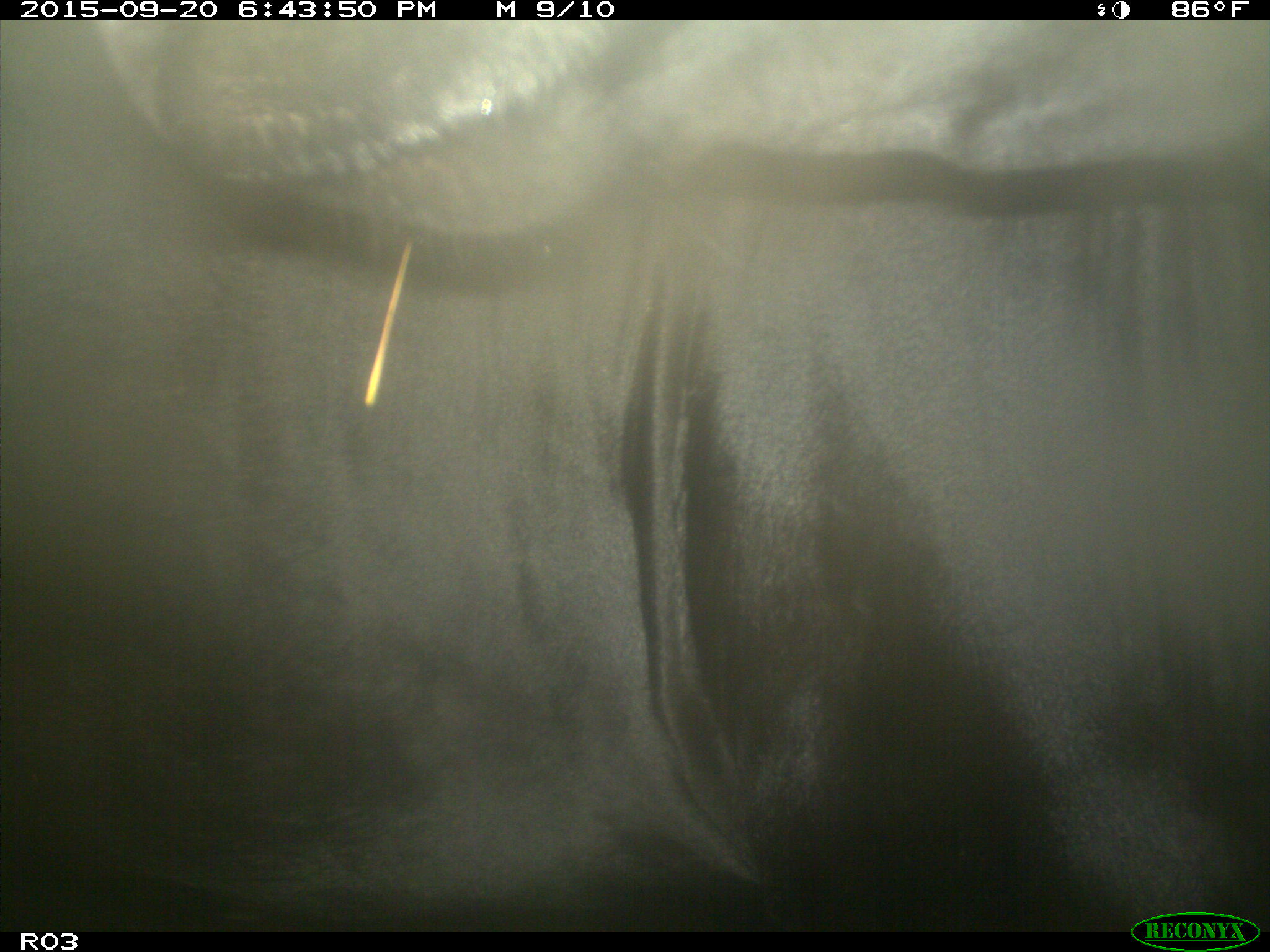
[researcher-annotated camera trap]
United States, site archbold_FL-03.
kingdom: Animalia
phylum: Chordata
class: Mammalia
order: Artiodactyla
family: Bovidae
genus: Bos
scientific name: Bos taurus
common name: domestic cow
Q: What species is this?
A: Bos taurus (domestic cow).